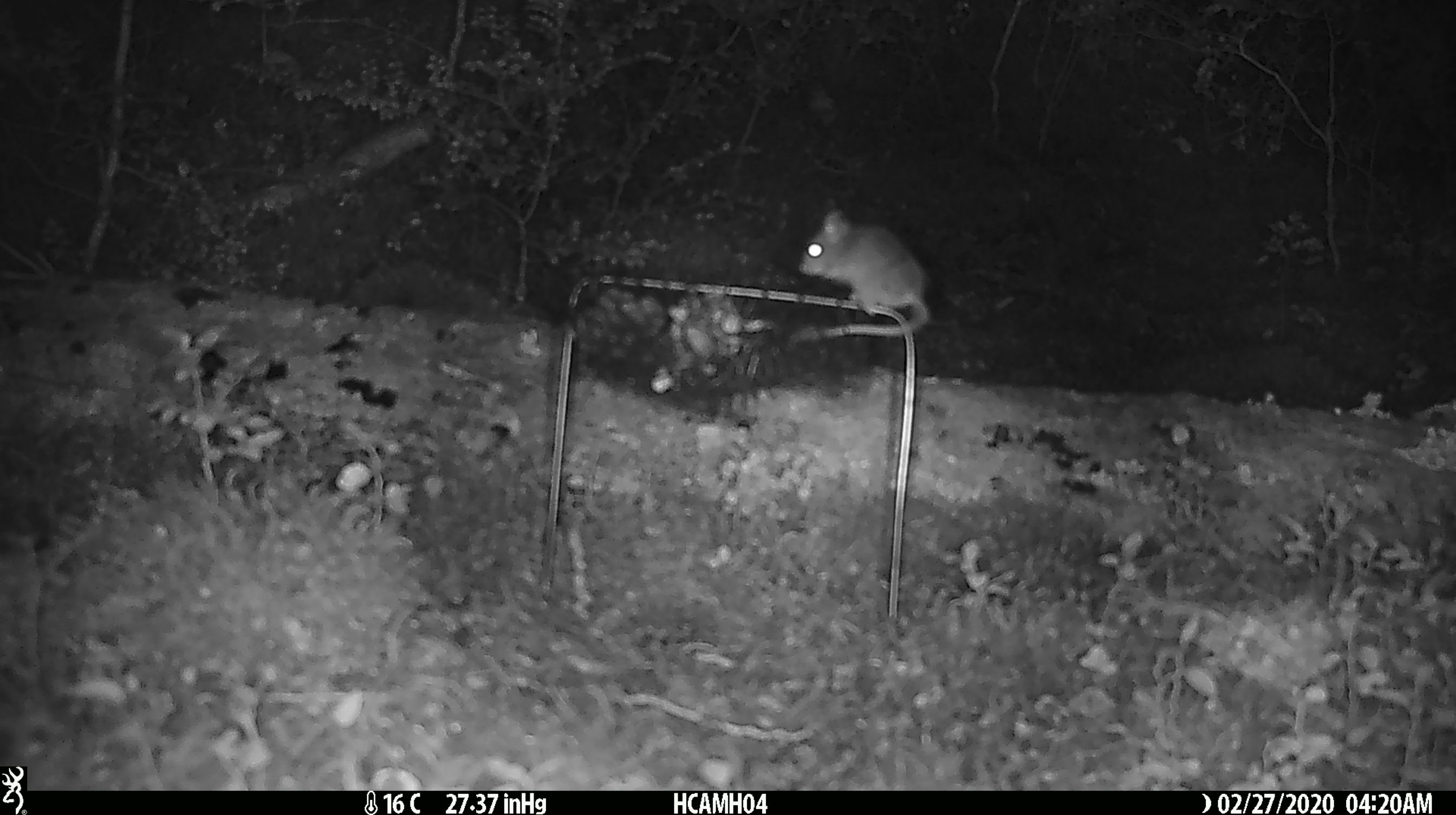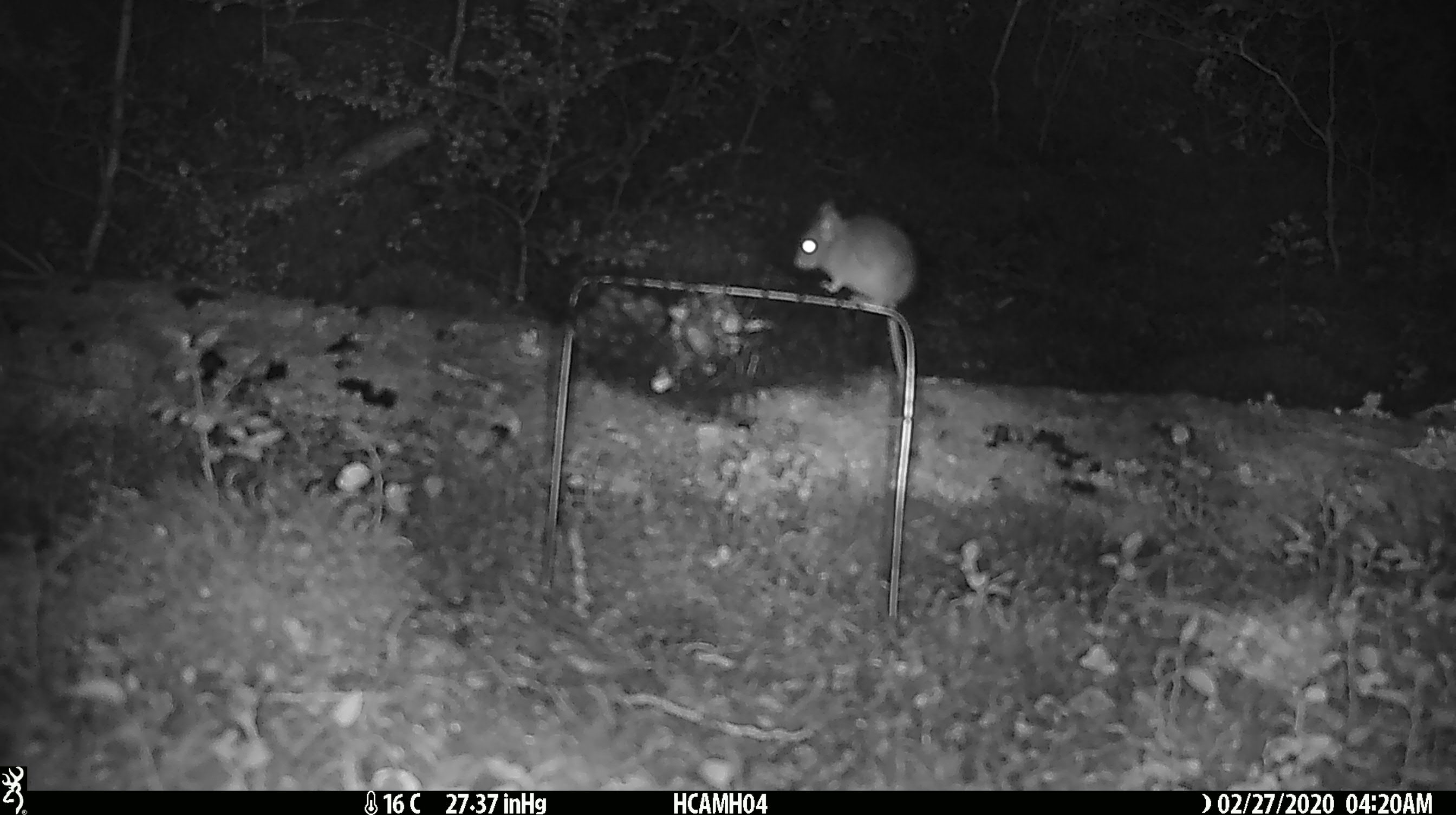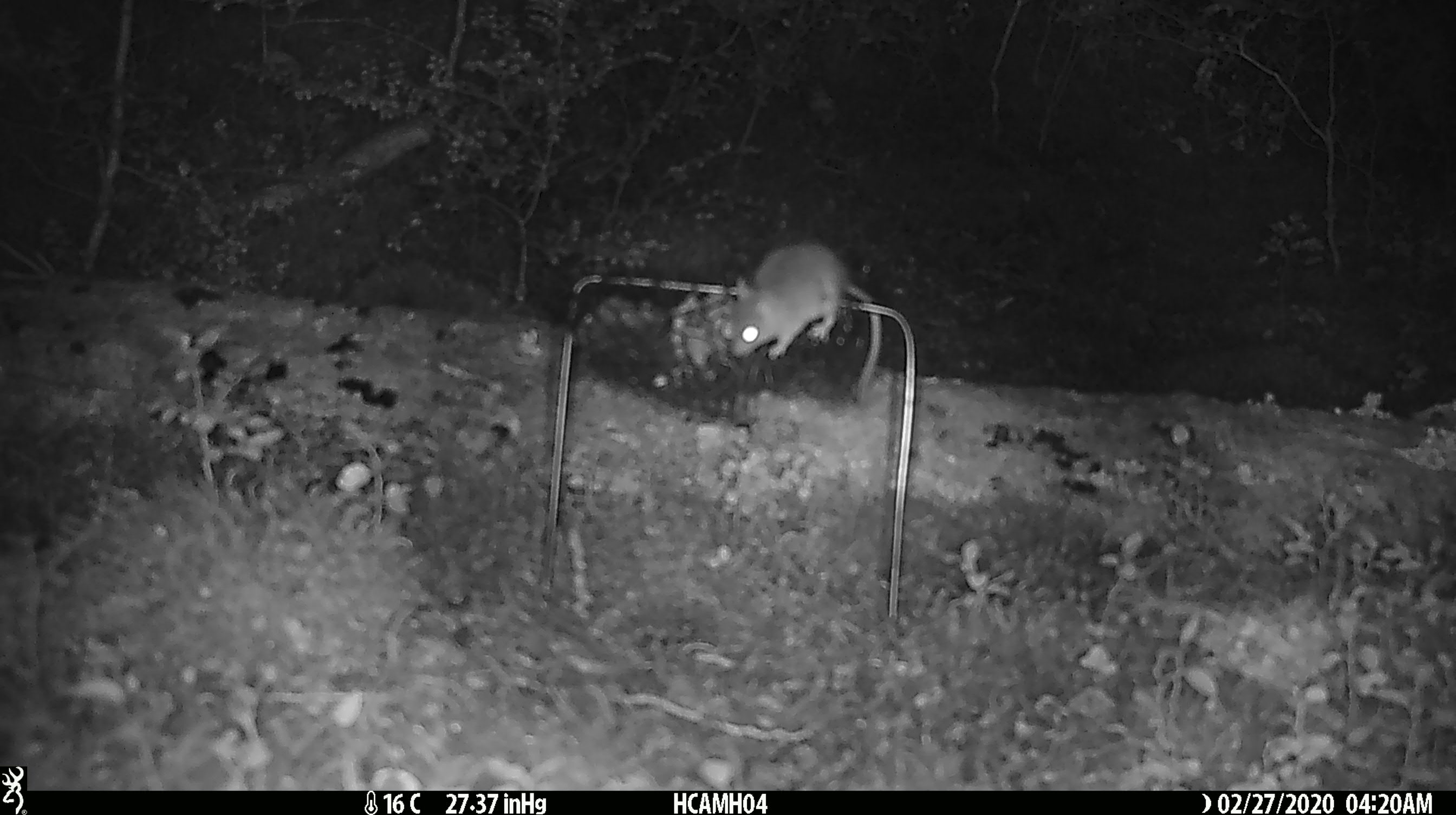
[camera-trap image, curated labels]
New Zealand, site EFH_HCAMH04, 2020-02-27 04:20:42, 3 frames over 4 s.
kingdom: Animalia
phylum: Chordata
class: Mammalia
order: Rodentia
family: Muridae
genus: Mus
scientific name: Mus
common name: mouse